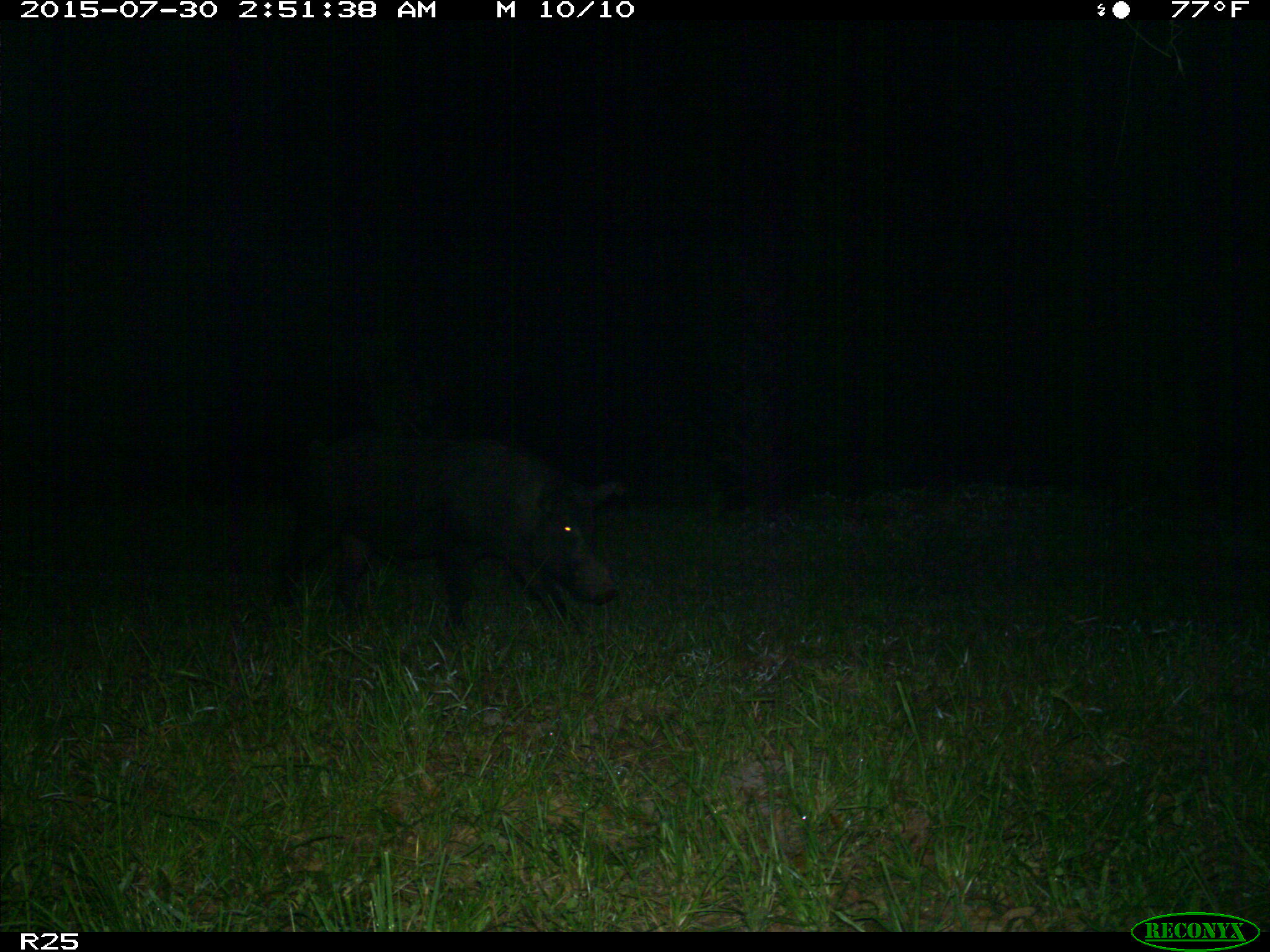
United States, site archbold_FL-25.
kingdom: Animalia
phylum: Chordata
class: Mammalia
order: Artiodactyla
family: Suidae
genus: Sus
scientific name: Sus scrofa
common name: wild boar